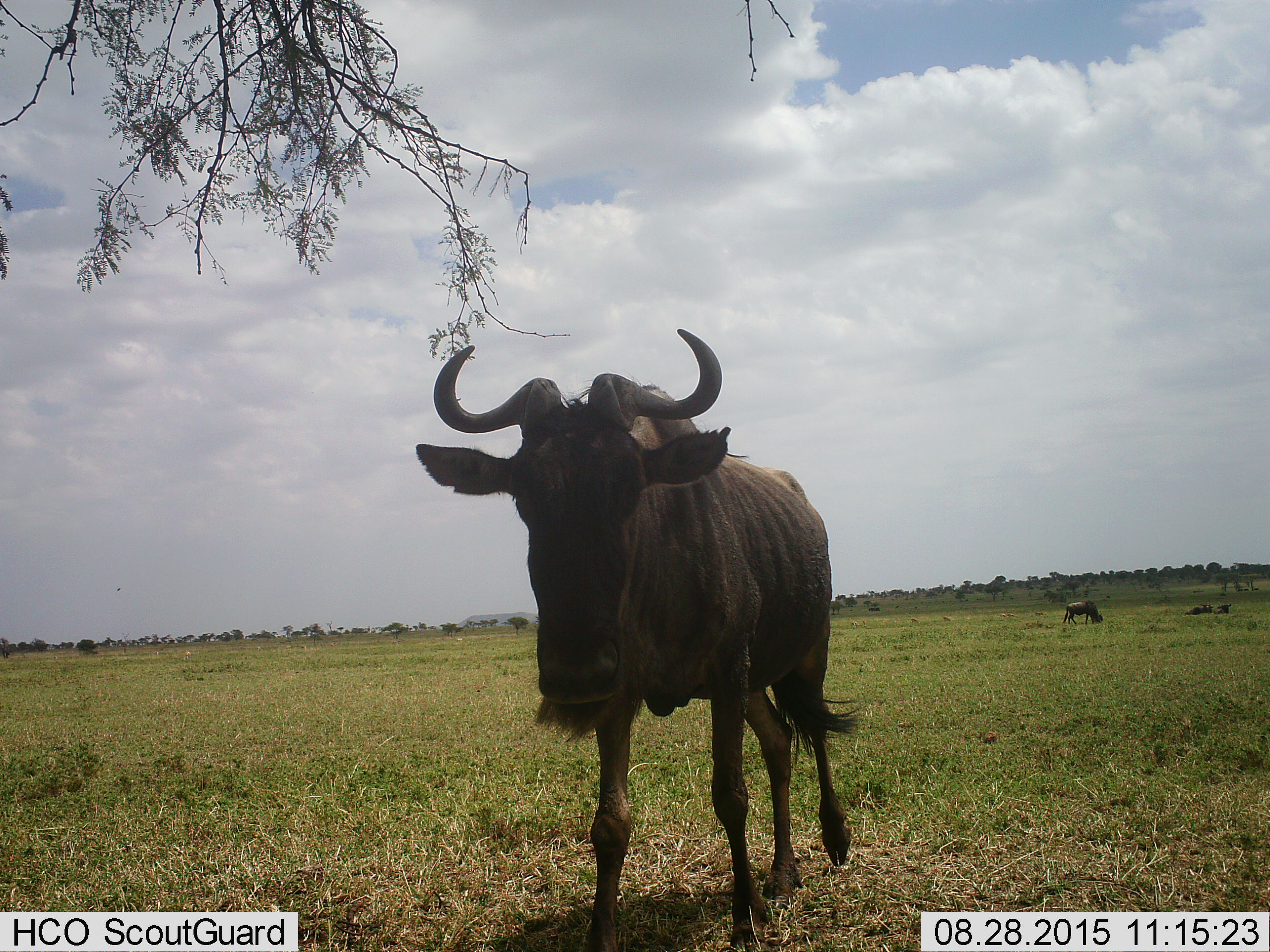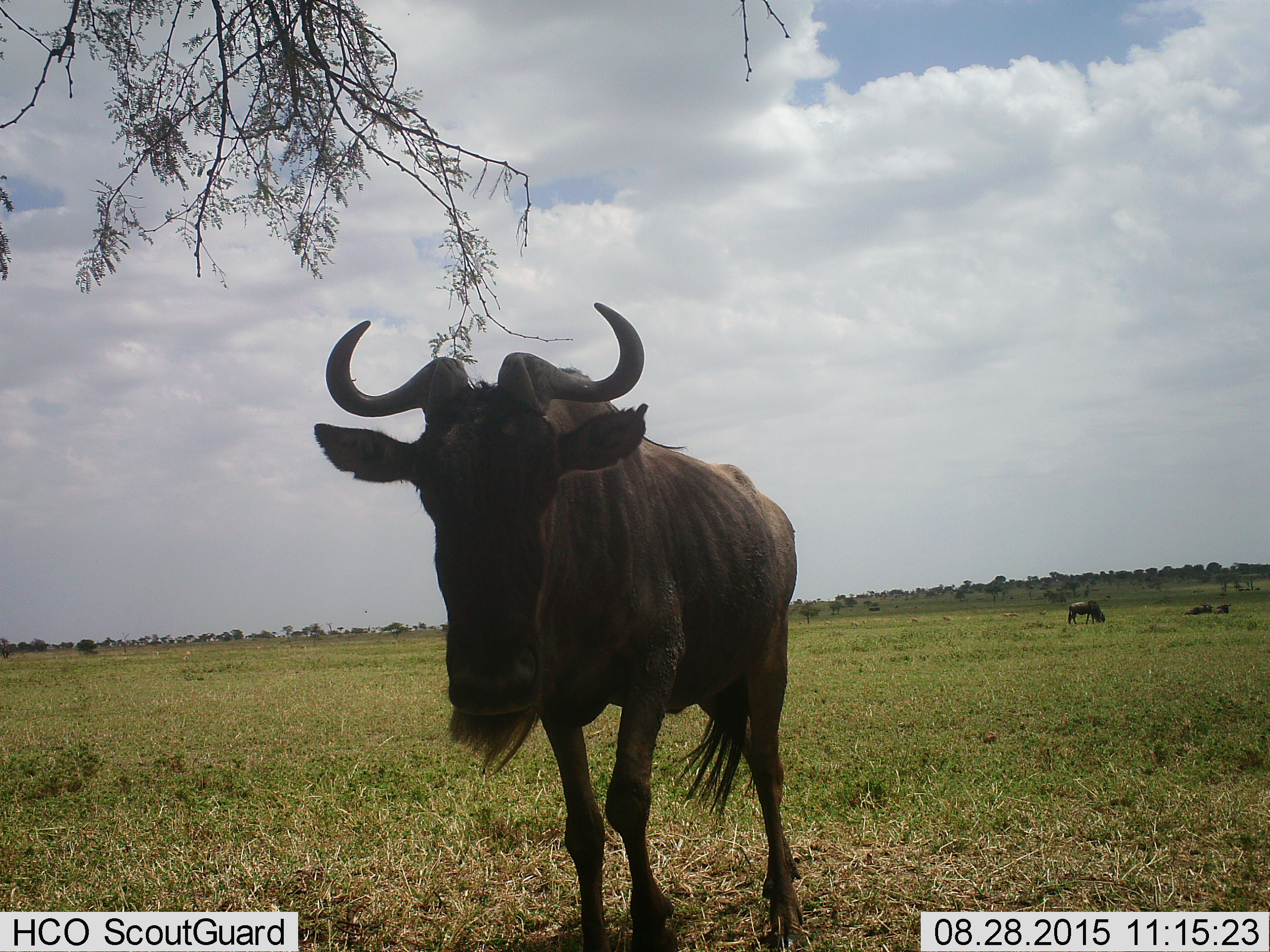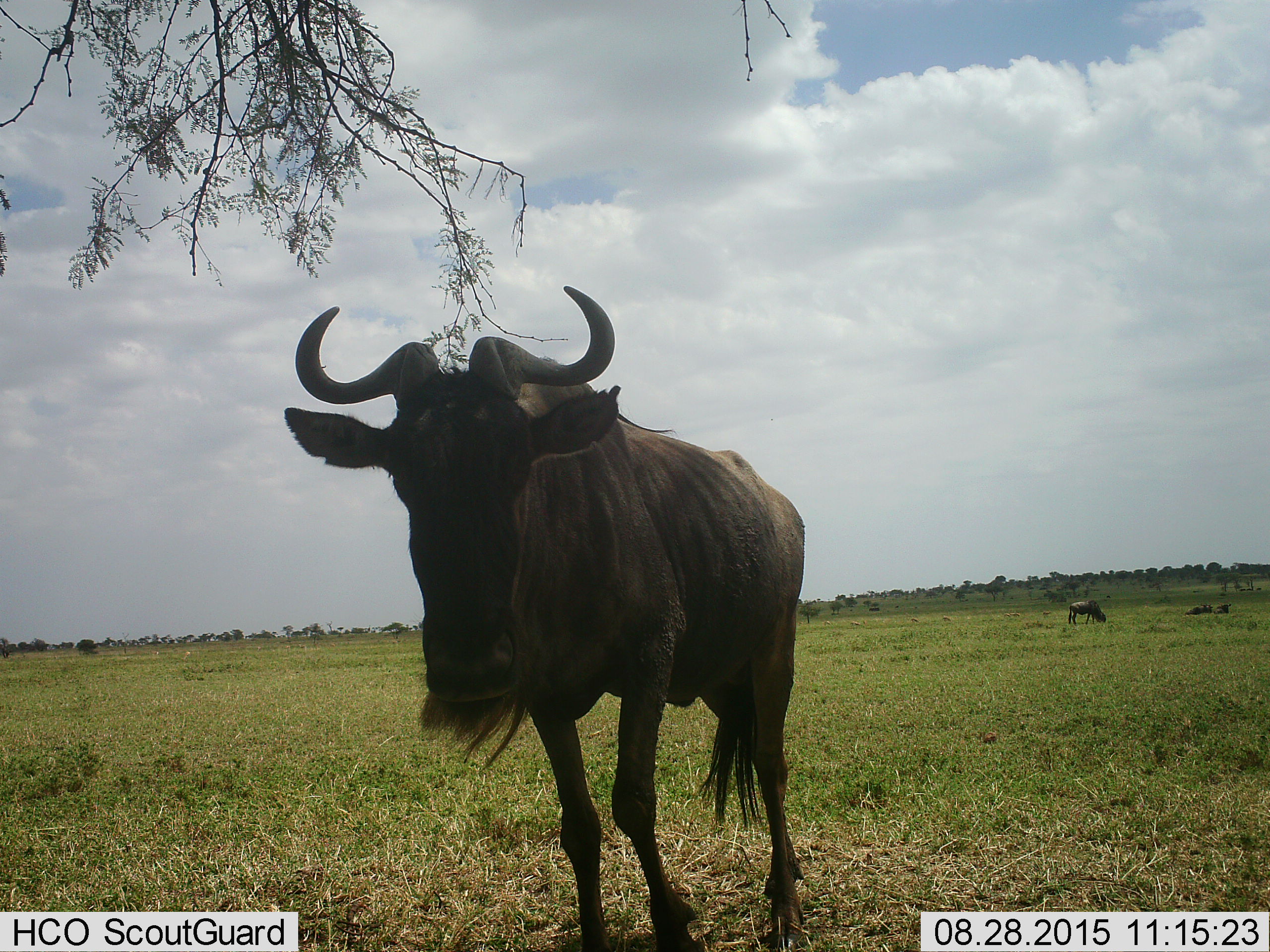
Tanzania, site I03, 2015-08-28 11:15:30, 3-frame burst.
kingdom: Animalia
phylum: Chordata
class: Mammalia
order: Artiodactyla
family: Bovidae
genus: Connochaetes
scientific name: Connochaetes taurinus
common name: blue wildebeest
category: wildebeest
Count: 4.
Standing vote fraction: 44%.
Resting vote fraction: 89%.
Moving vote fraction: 78%.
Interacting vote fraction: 11%.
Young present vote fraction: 0%.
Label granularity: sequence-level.